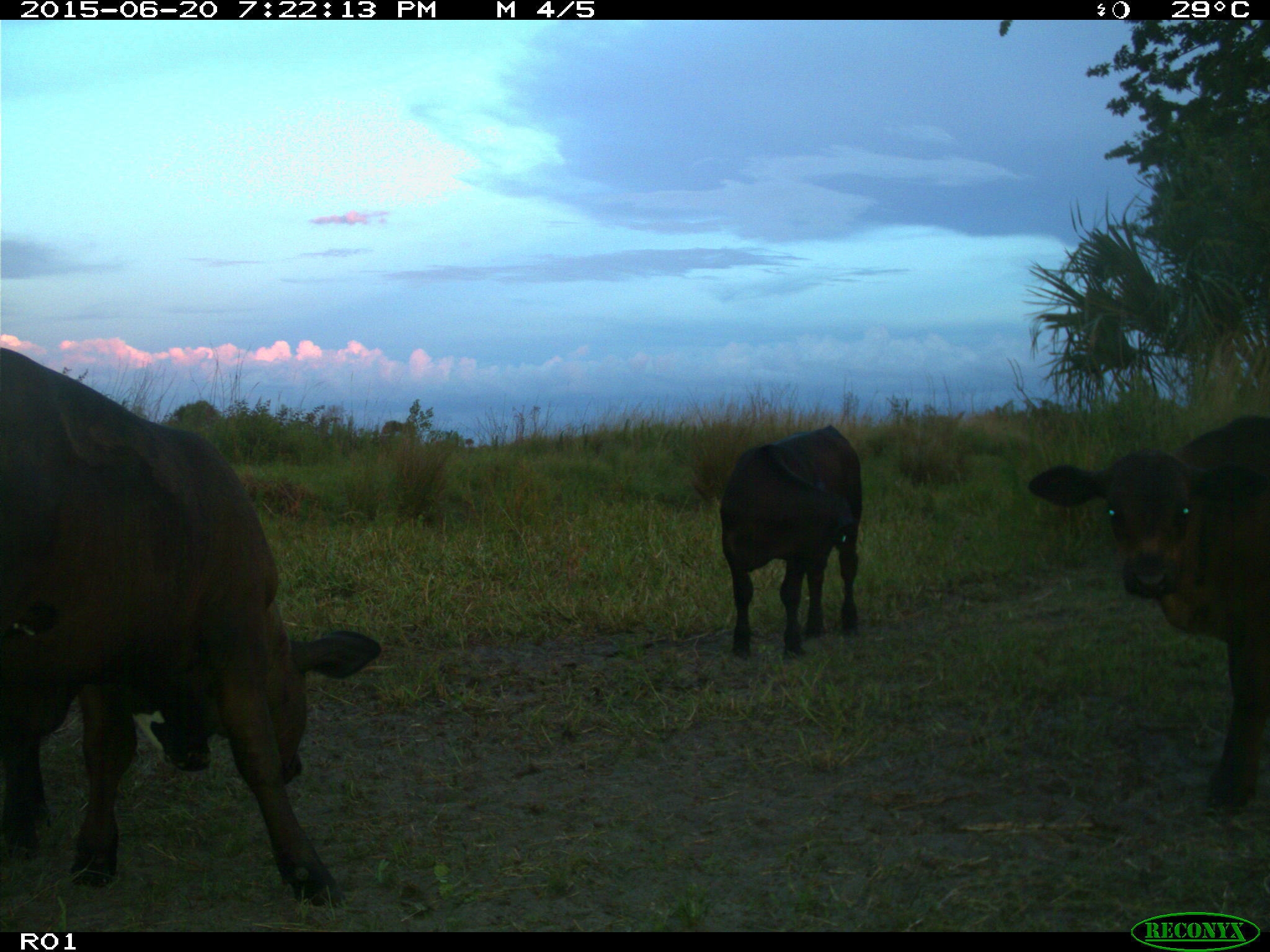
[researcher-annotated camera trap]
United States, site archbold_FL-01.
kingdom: Animalia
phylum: Chordata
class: Mammalia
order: Artiodactyla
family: Bovidae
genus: Bos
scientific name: Bos taurus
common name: domestic cow